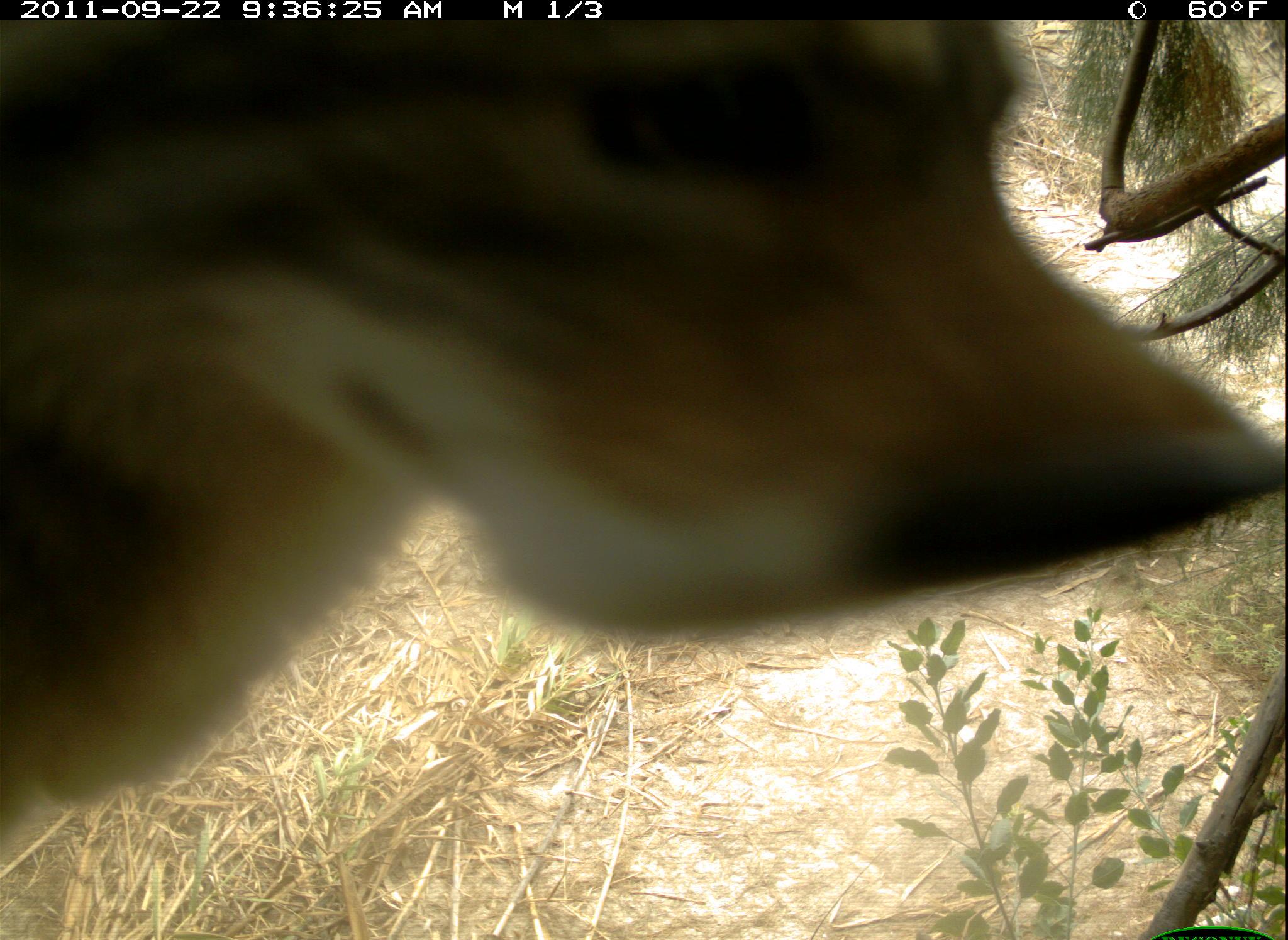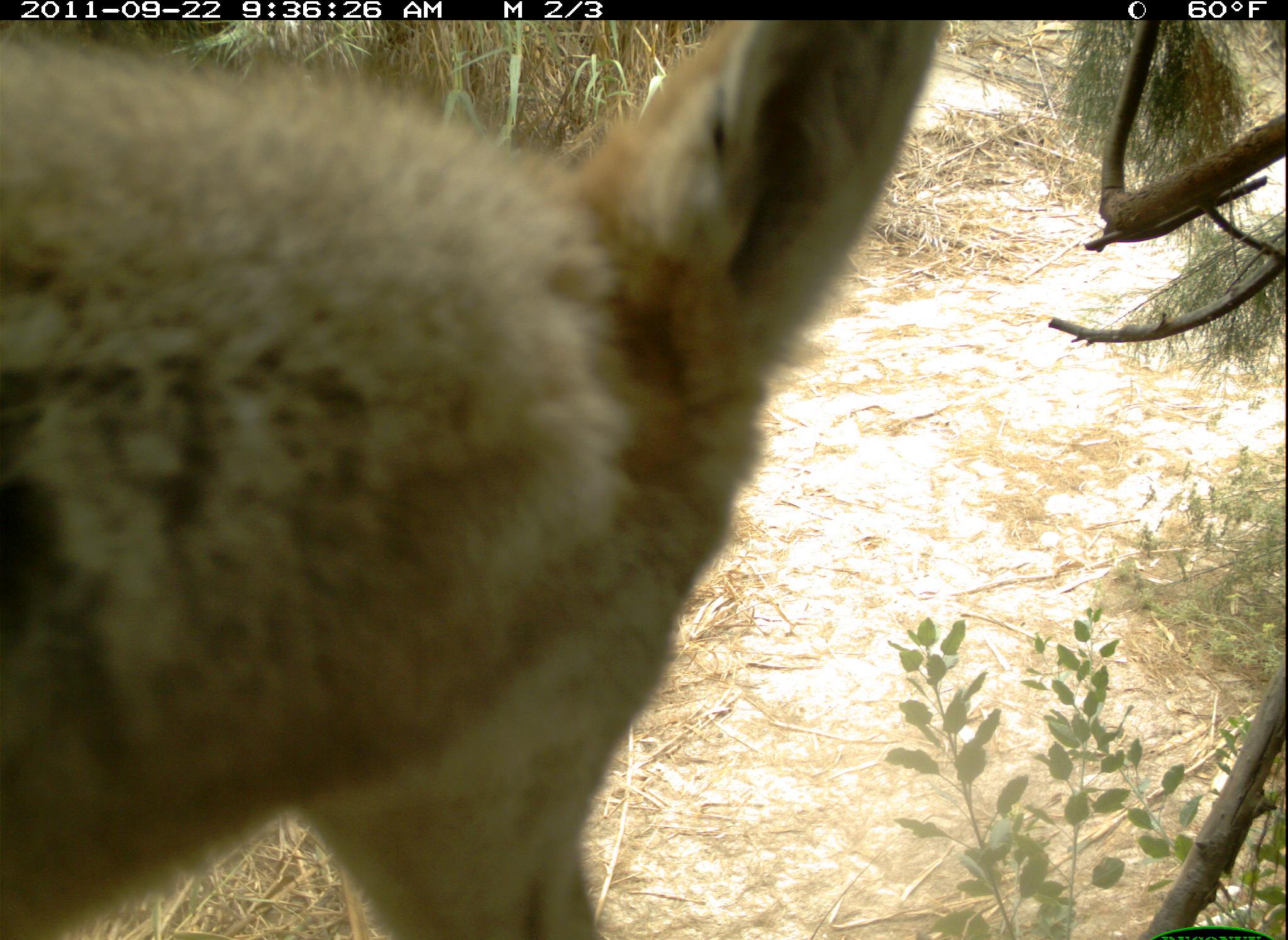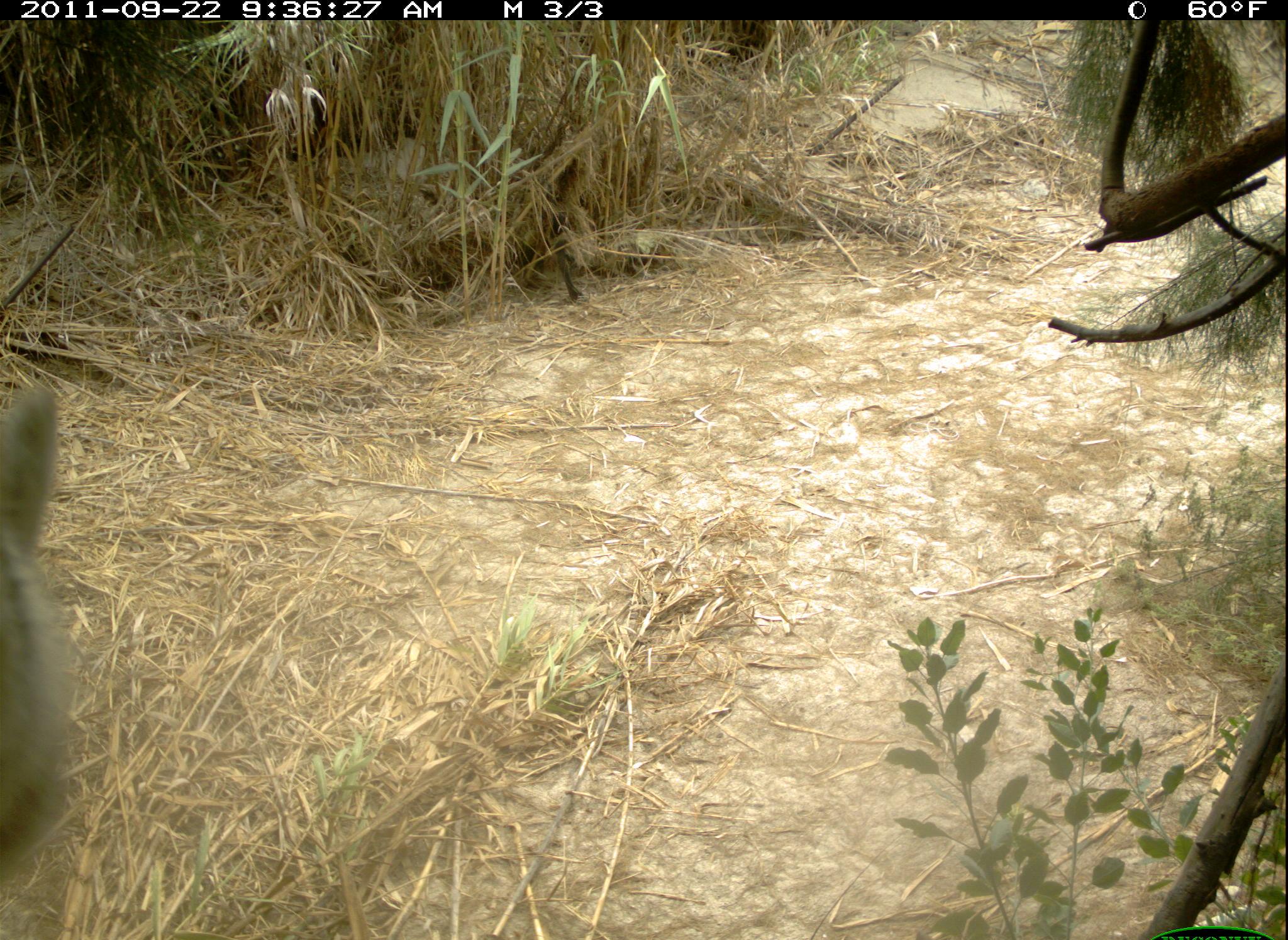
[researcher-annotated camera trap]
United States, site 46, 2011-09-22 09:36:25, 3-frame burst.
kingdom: Animalia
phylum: Chordata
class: Mammalia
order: Carnivora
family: Canidae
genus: Canis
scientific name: Canis latrans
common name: coyote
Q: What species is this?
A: Coyote (Canis latrans).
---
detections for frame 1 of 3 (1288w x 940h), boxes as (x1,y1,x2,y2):
coyote: (6,21,1286,883)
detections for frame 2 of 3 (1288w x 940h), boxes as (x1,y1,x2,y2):
coyote: (0,19,968,936)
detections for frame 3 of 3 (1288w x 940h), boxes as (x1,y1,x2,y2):
coyote: (6,374,95,921)